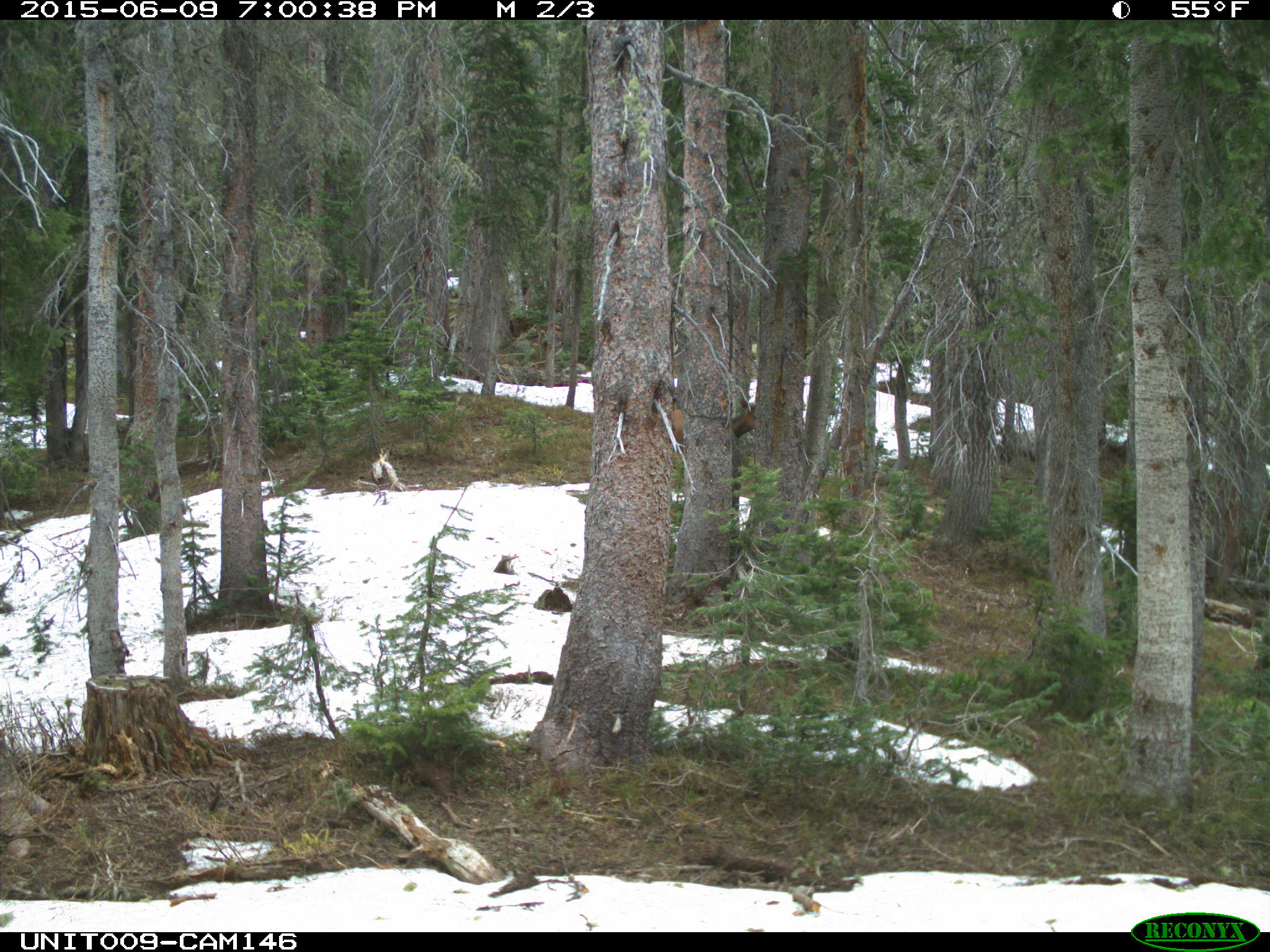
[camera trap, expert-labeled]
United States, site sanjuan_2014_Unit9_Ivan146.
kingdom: Animalia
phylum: Chordata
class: Mammalia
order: Artiodactyla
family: Cervidae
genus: Cervus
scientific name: Cervus elaphus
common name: red deer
Cervus elaphus (red deer).